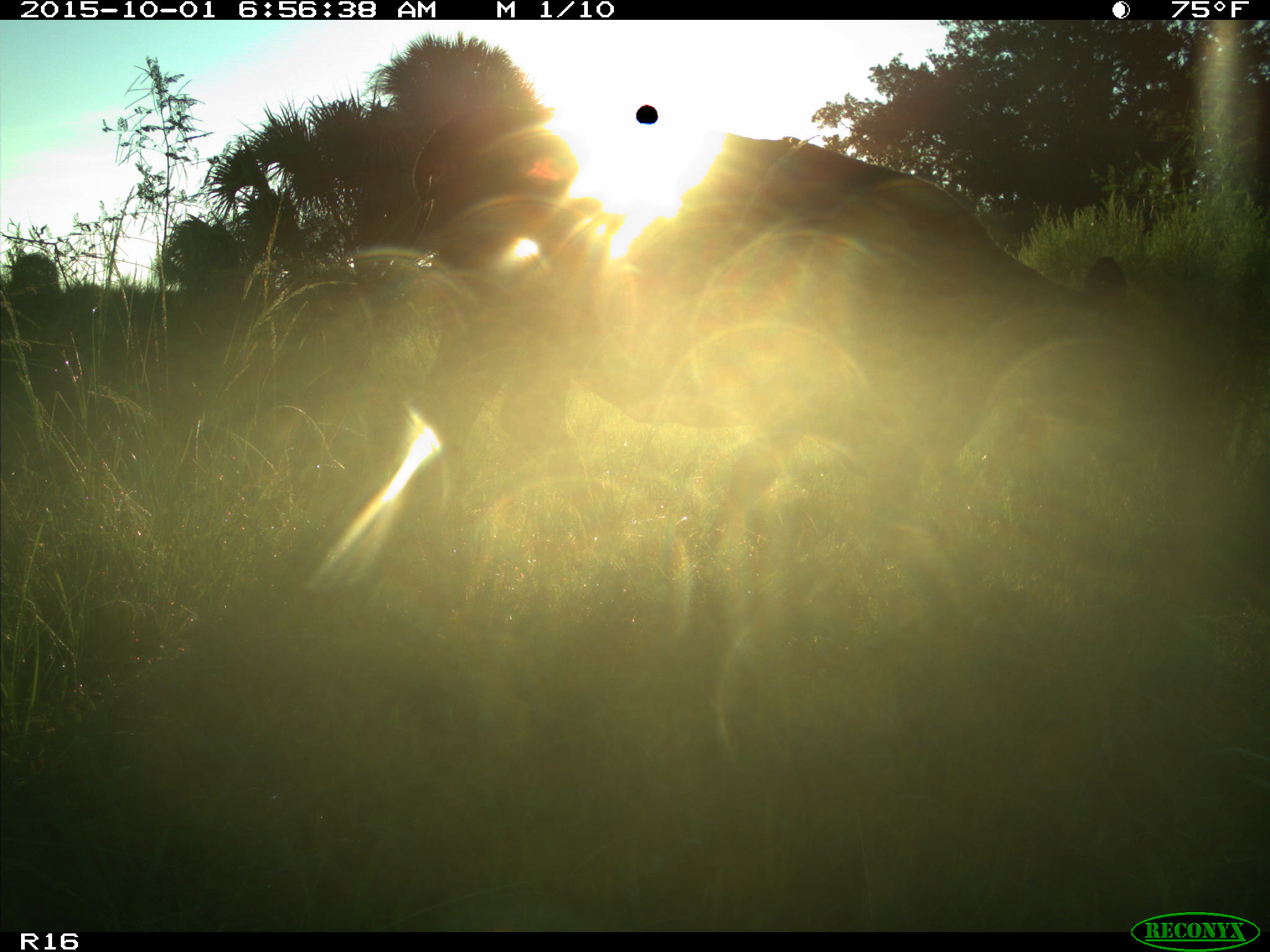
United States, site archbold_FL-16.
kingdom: Animalia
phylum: Chordata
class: Mammalia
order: Artiodactyla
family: Bovidae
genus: Bos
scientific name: Bos taurus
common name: domestic cow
Bos taurus (domestic cow).